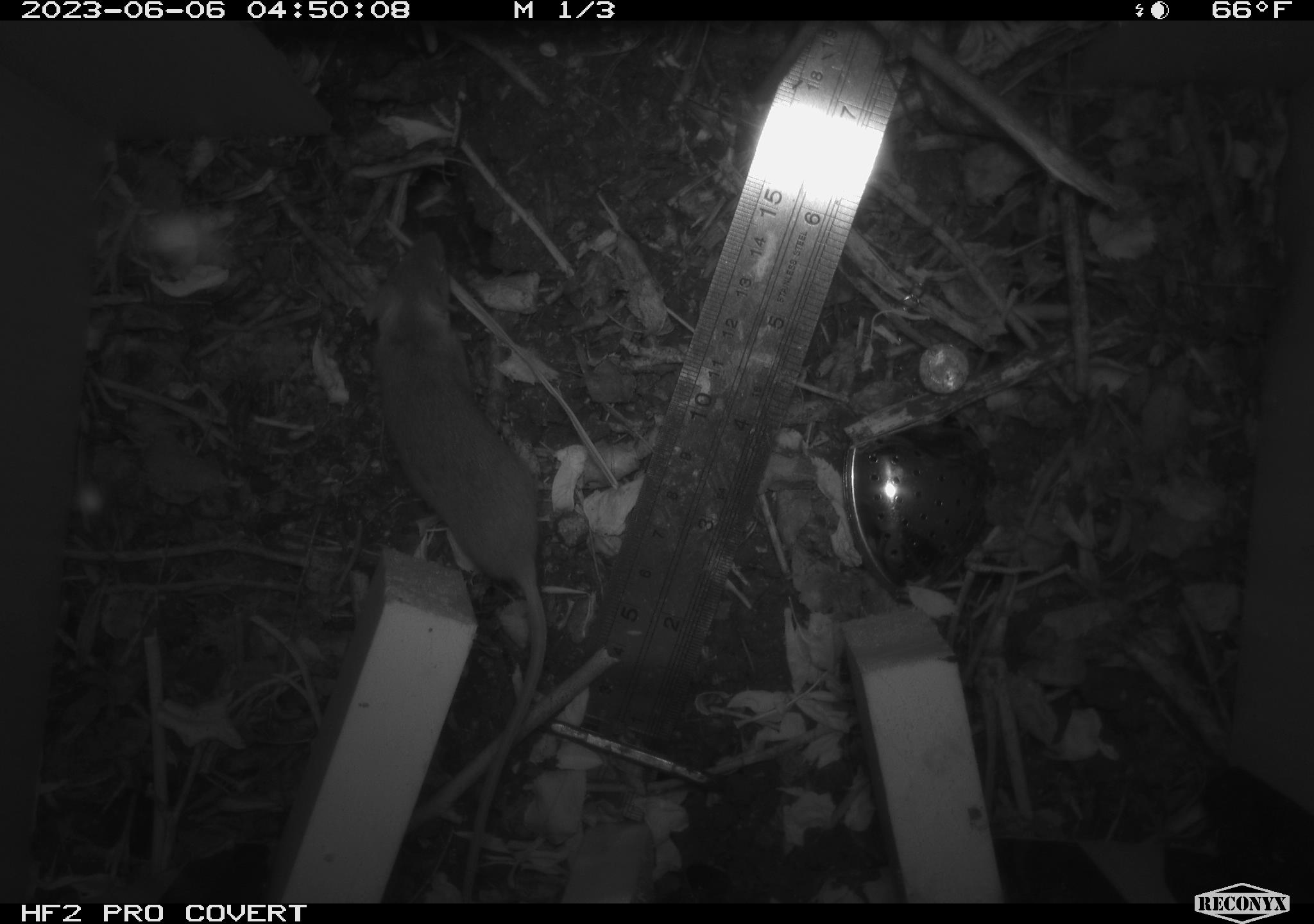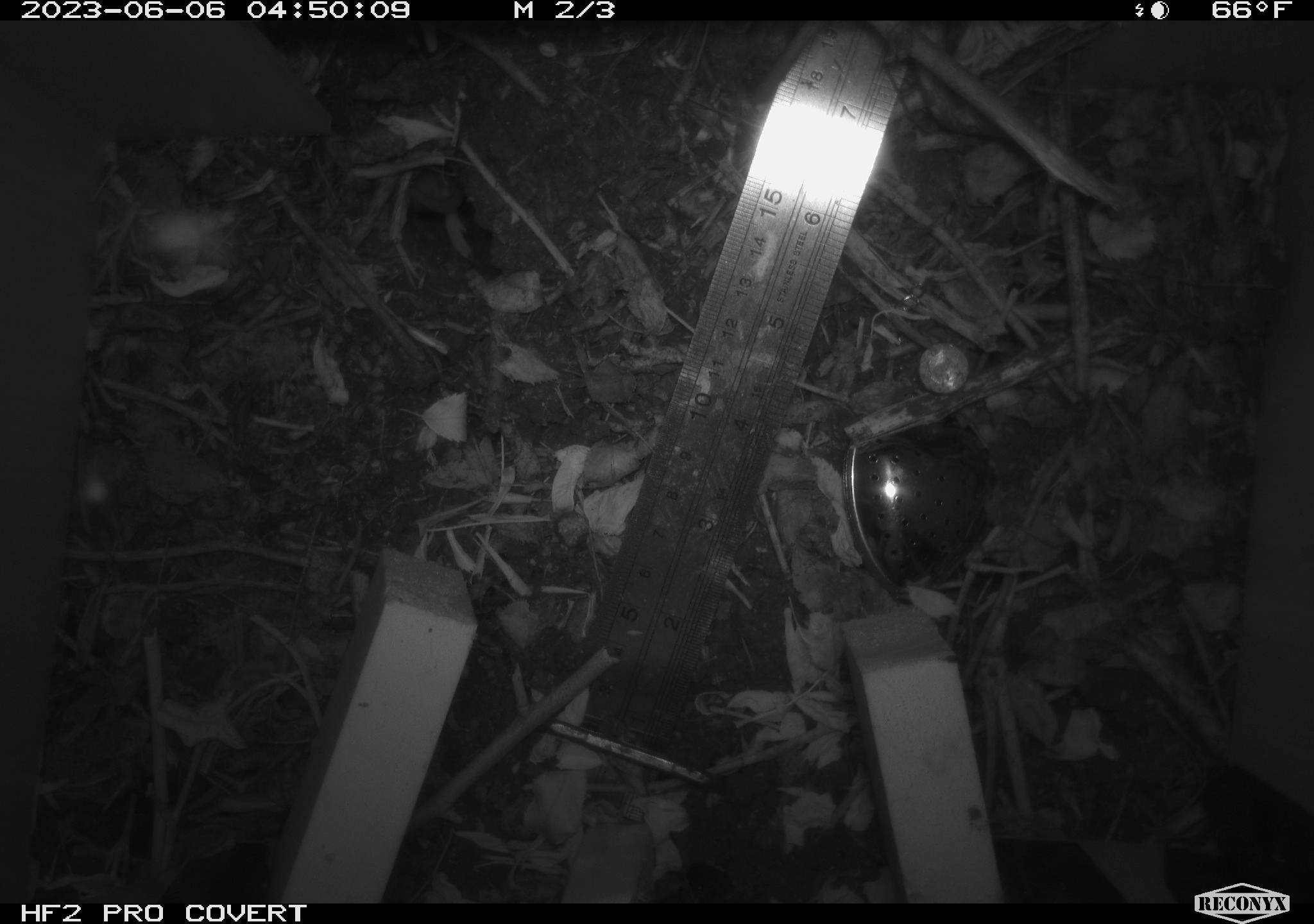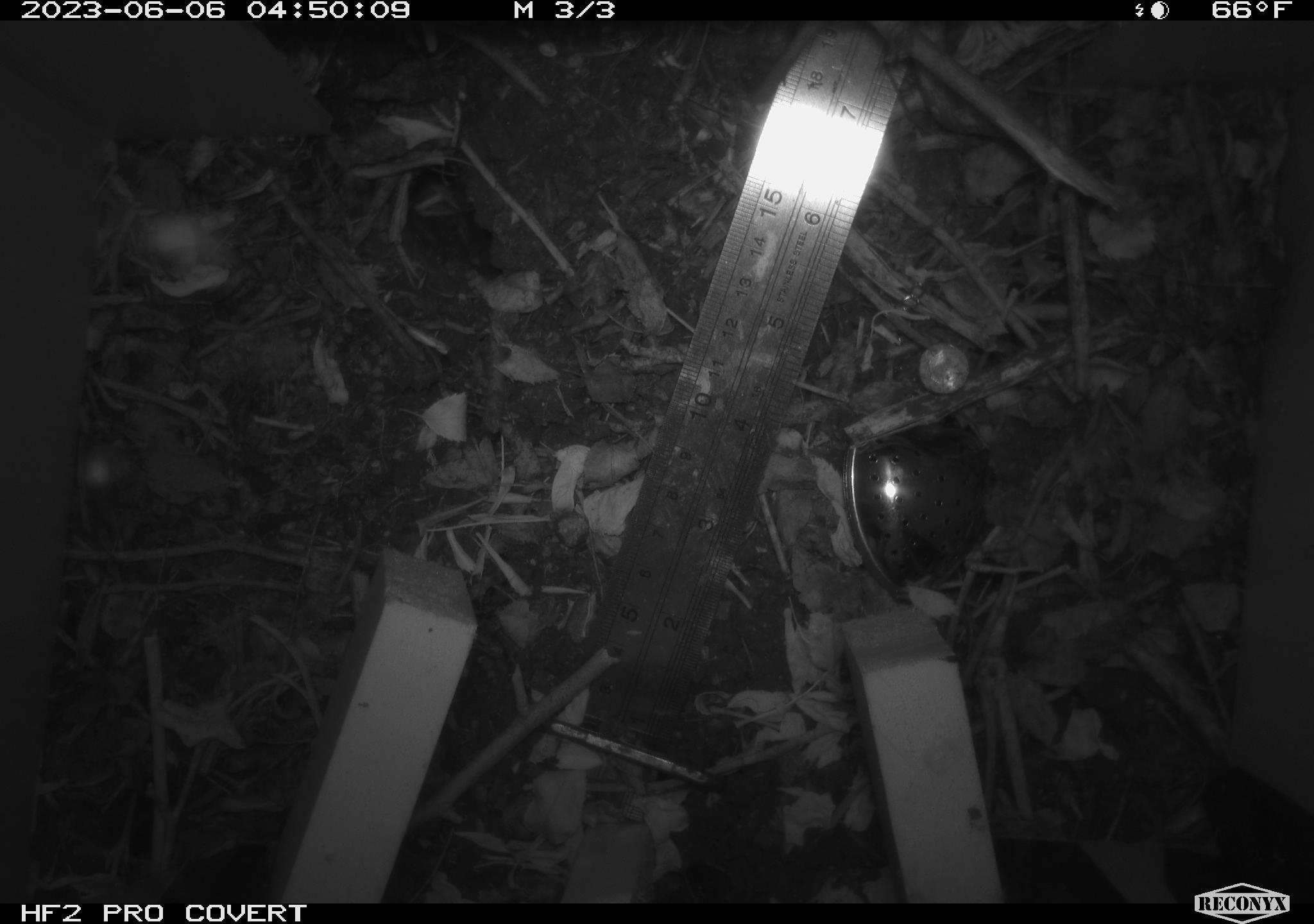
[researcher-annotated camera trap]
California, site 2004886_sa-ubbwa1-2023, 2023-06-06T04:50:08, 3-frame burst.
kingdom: Animalia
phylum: Chordata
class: Mammalia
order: Rodentia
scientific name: Rodentia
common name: rodent